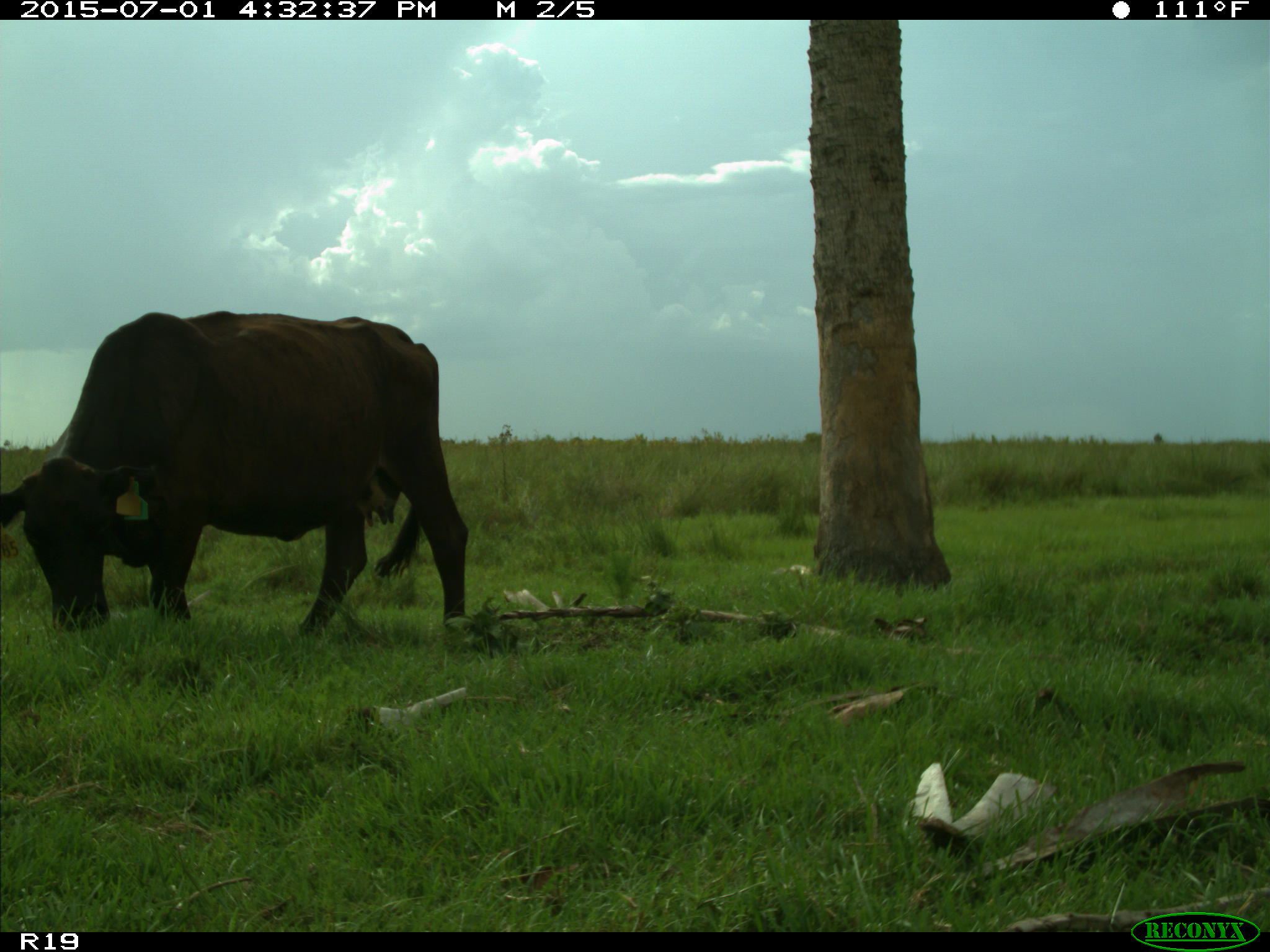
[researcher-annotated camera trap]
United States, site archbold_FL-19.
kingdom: Animalia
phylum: Chordata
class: Mammalia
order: Artiodactyla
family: Bovidae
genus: Bos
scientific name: Bos taurus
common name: domestic cow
Bos taurus (domestic cow).